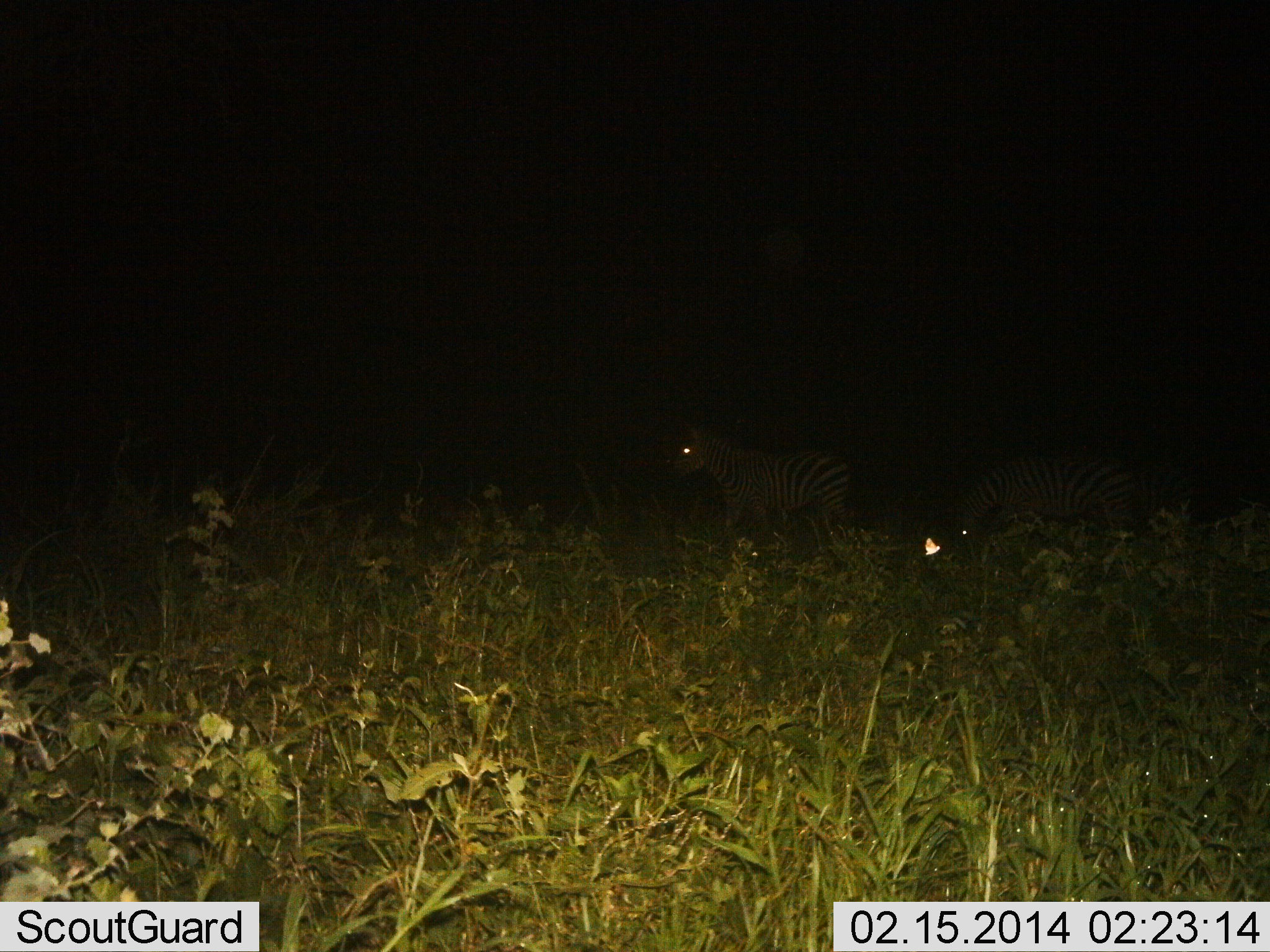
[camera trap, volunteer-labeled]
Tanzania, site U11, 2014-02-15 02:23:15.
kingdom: Animalia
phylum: Chordata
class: Mammalia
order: Perissodactyla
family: Equidae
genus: Equus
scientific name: Equus quagga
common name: plains zebra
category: zebra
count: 2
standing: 73%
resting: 0%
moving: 25%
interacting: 0%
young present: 0%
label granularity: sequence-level